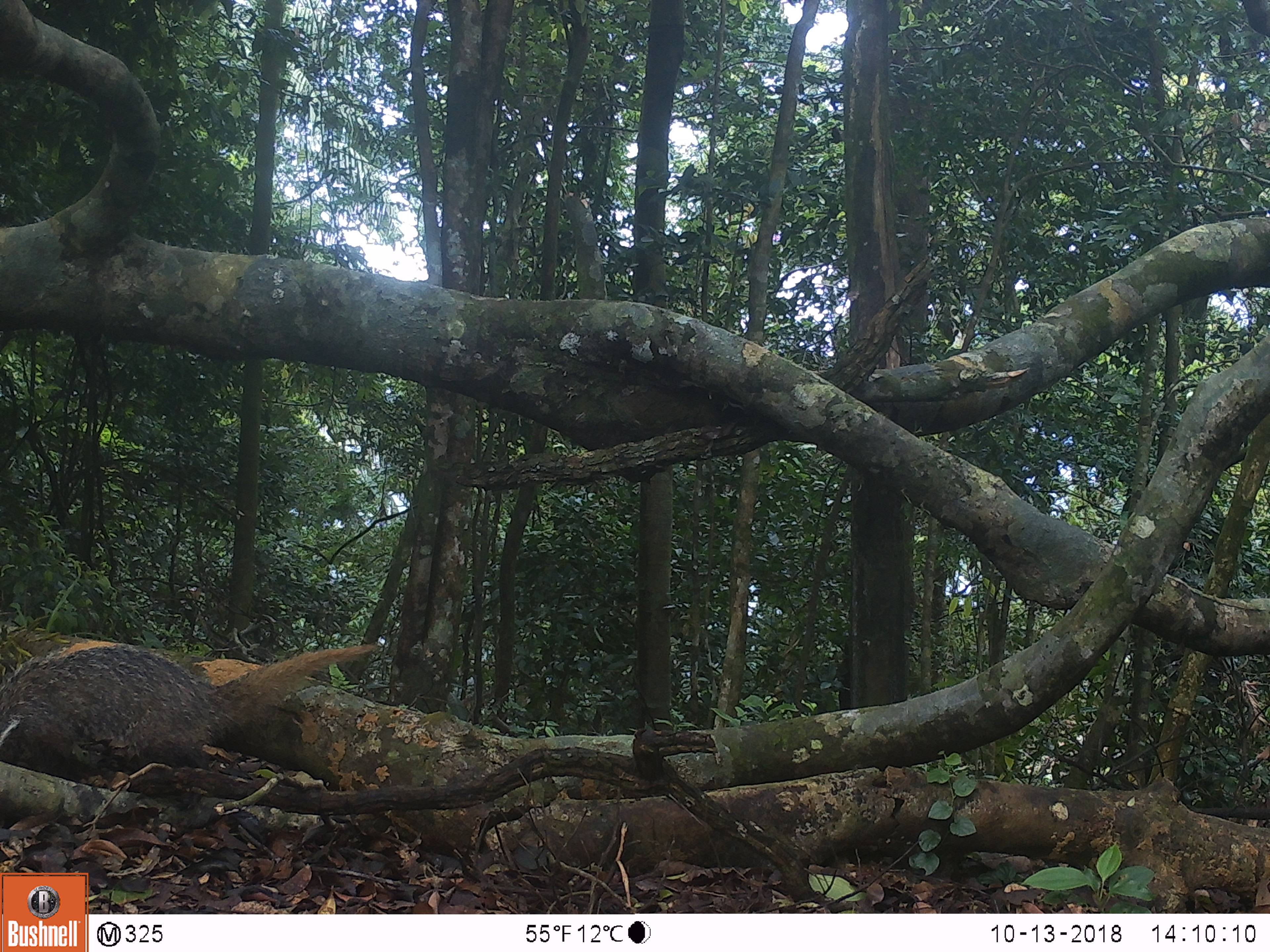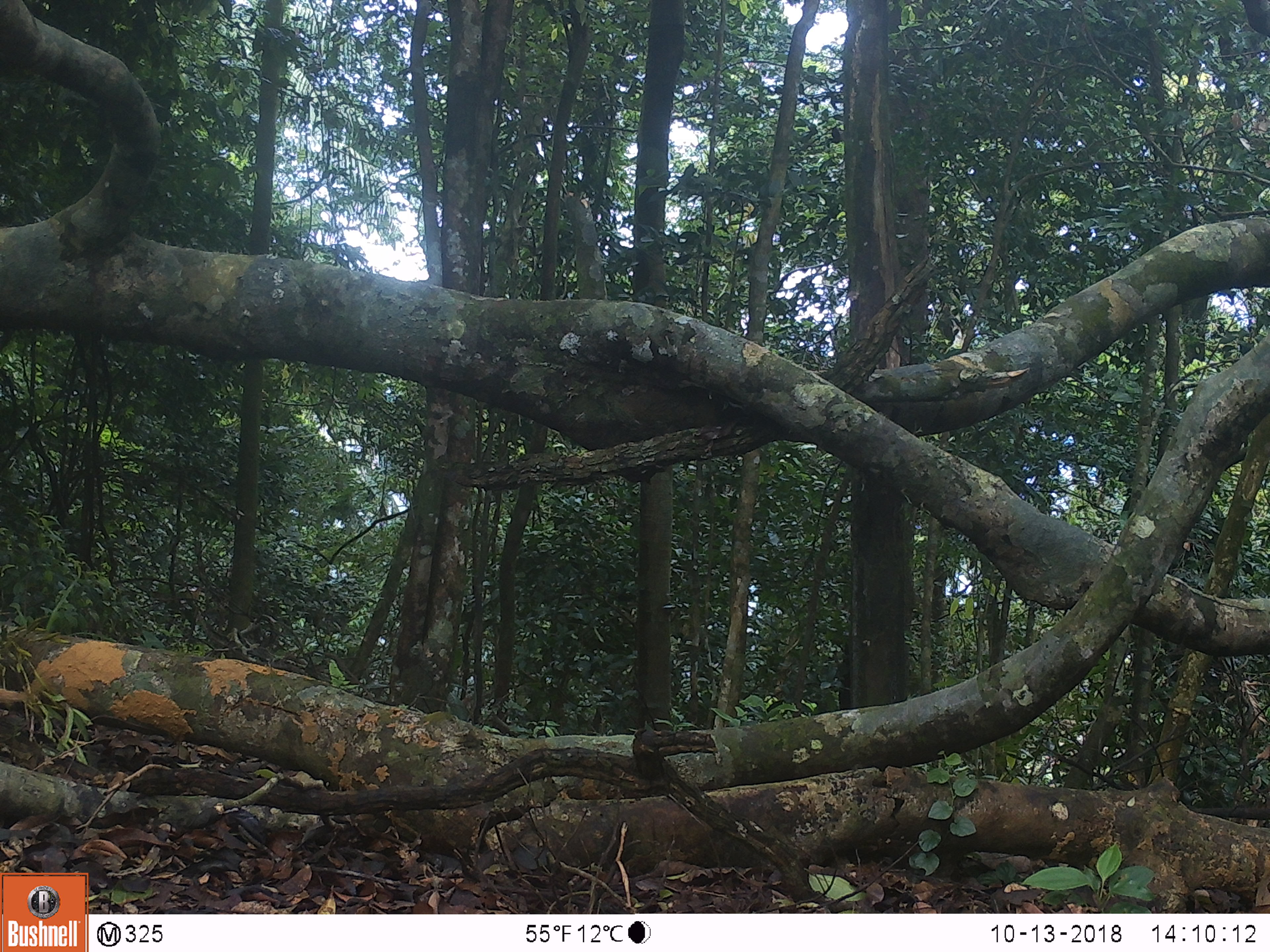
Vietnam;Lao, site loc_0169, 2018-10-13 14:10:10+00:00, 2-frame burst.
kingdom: Animalia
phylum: Chordata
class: Mammalia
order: Carnivora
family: Herpestidae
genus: Urva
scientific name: Urva urva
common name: crab-eating mongoose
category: crab eating mongoose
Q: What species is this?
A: Crab eating mongoose (crab-eating mongoose) (Urva urva).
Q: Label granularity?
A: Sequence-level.